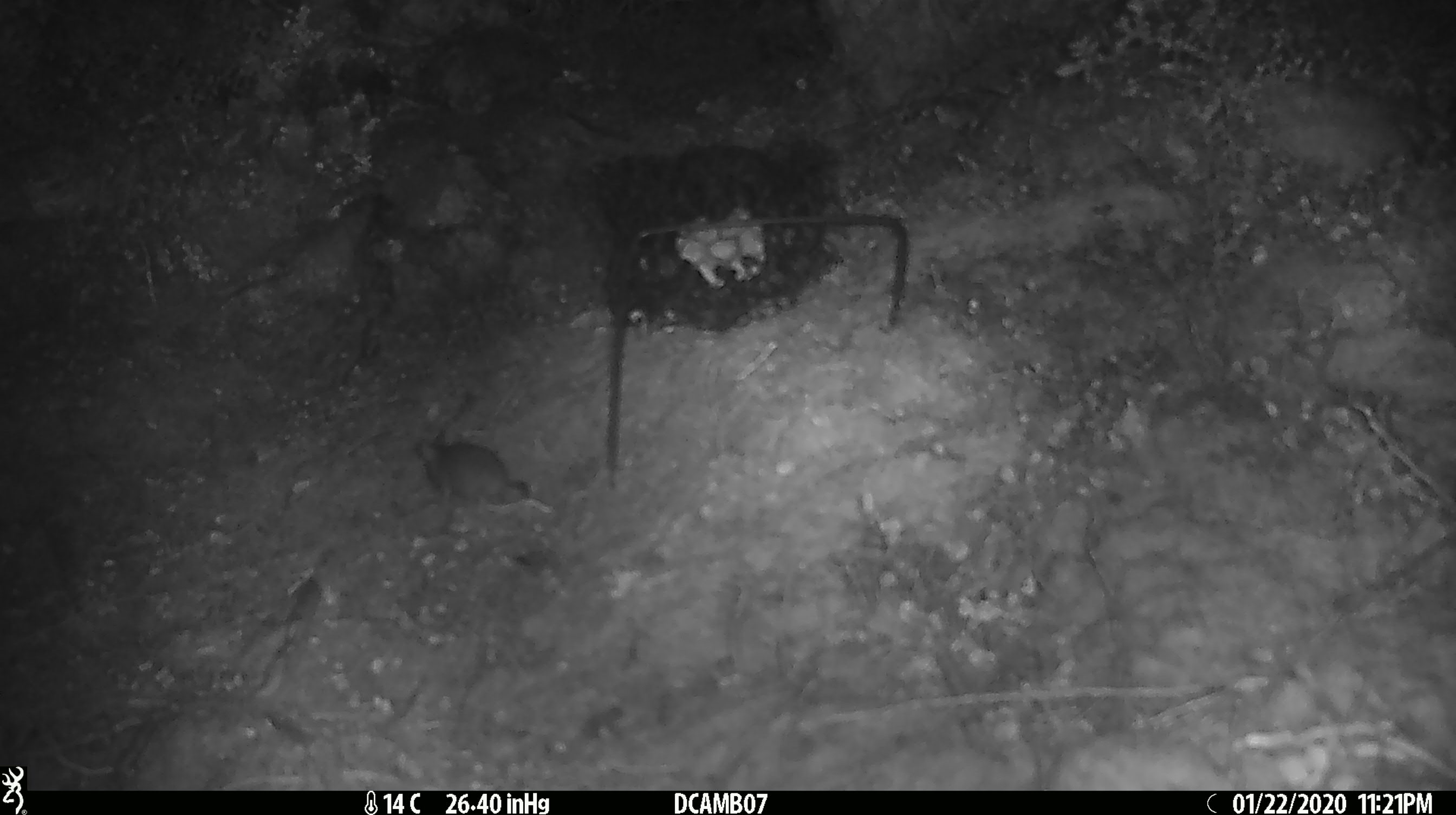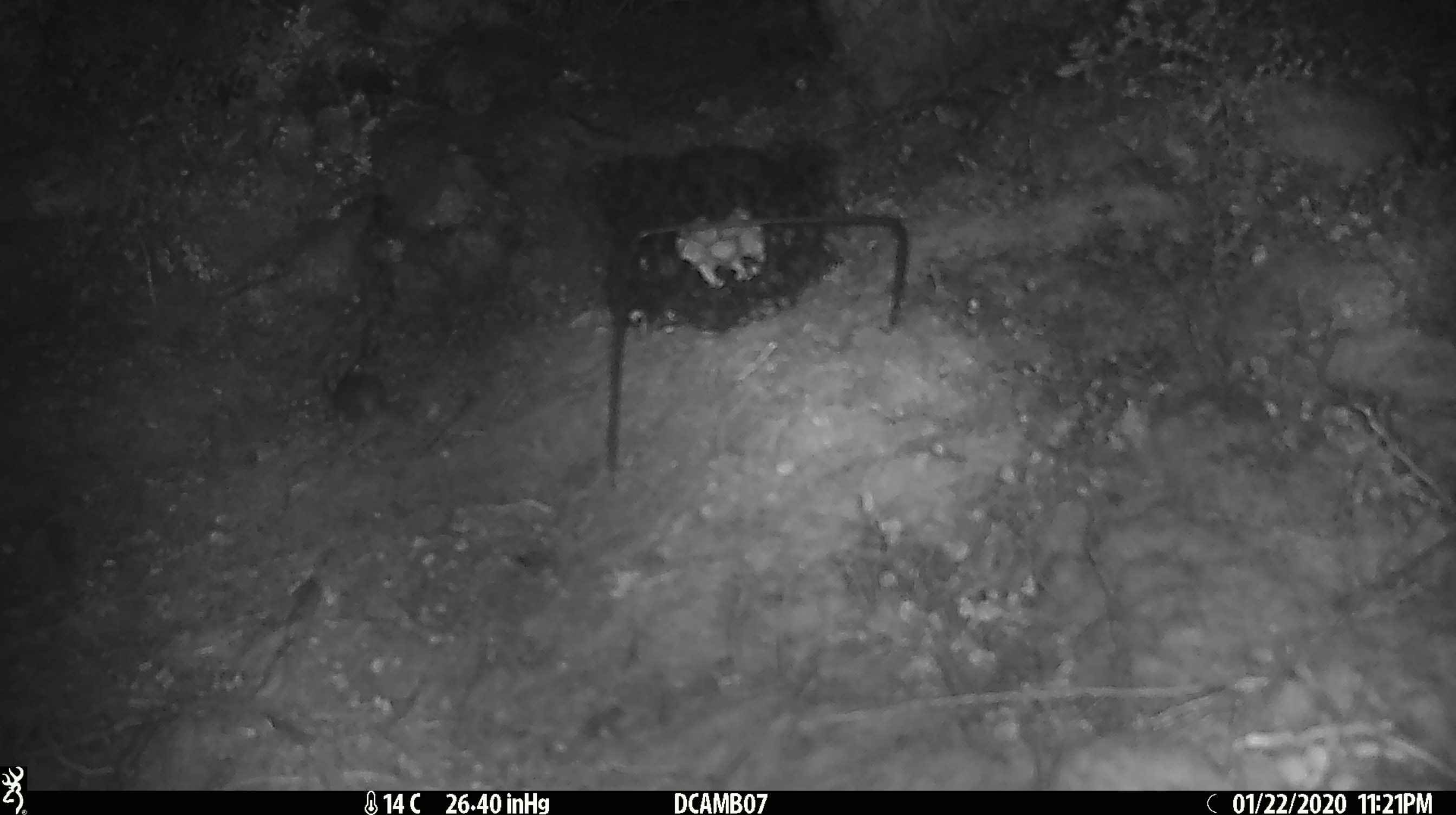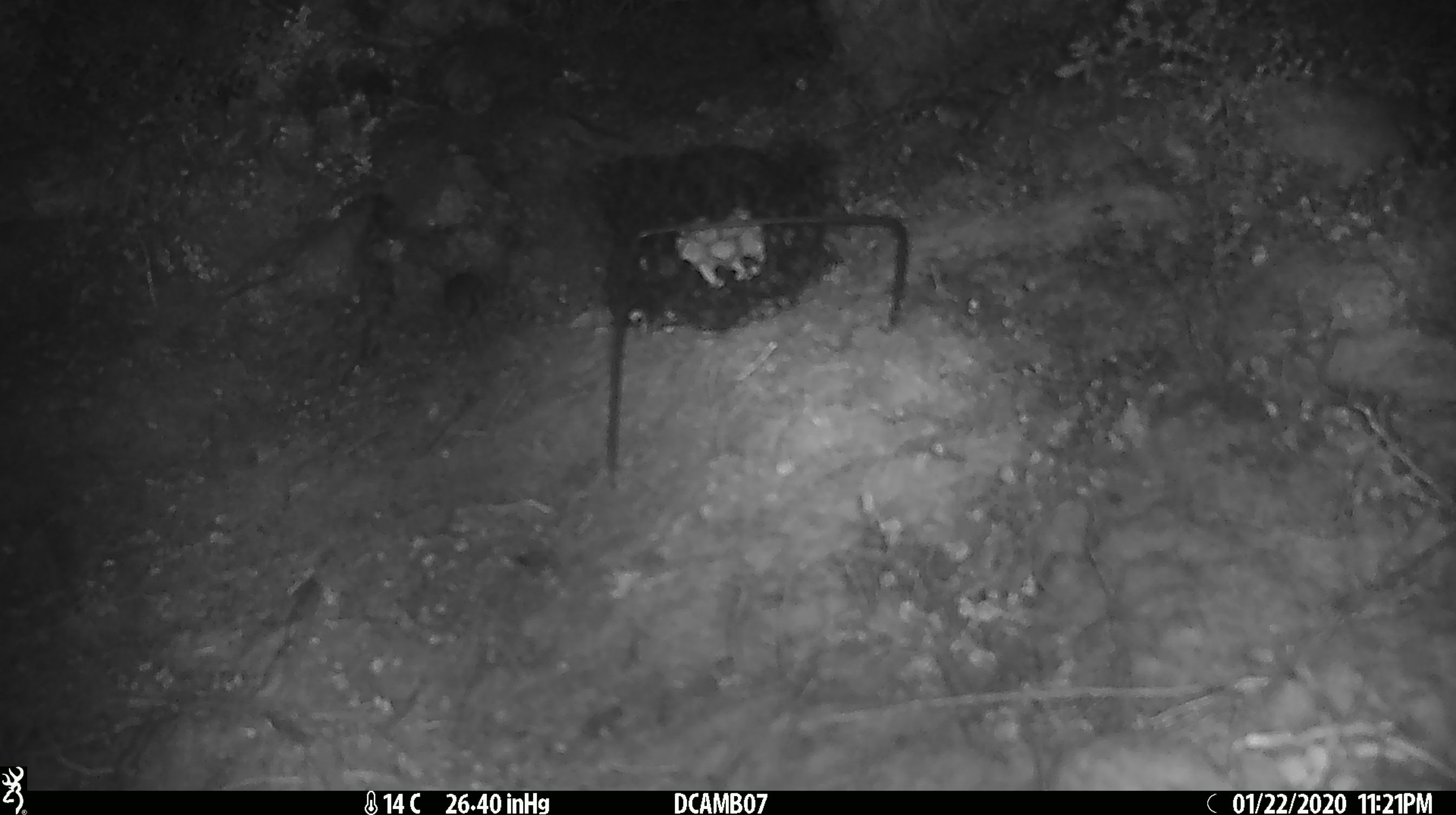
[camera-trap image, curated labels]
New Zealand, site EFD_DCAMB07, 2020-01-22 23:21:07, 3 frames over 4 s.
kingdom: Animalia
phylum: Chordata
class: Mammalia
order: Rodentia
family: Muridae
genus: Mus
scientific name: Mus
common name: mouse